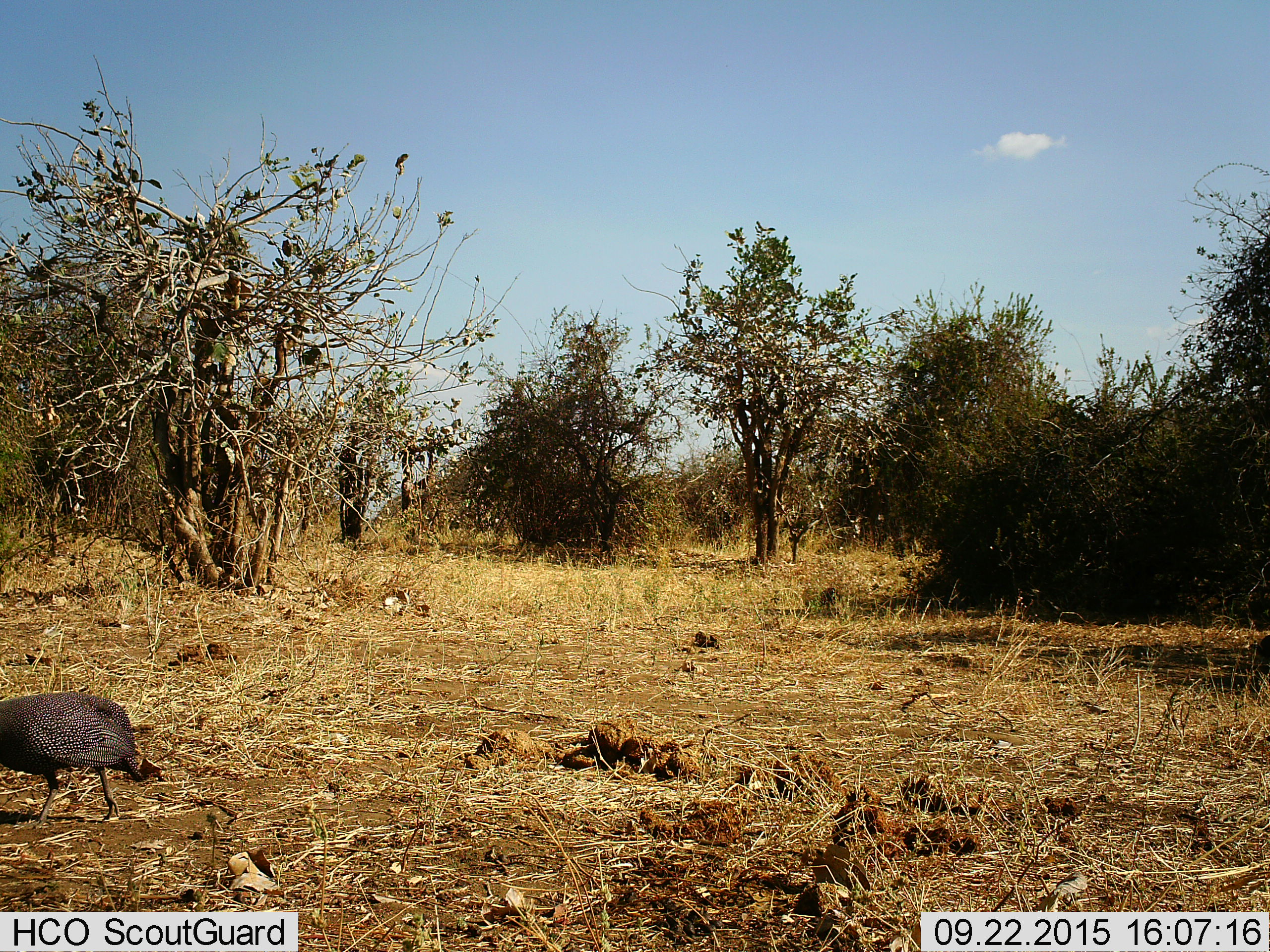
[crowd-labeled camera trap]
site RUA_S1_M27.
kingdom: Animalia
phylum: Chordata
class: Aves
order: Galliformes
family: Numididae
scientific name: Numididae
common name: guineafowl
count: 1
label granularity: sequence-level